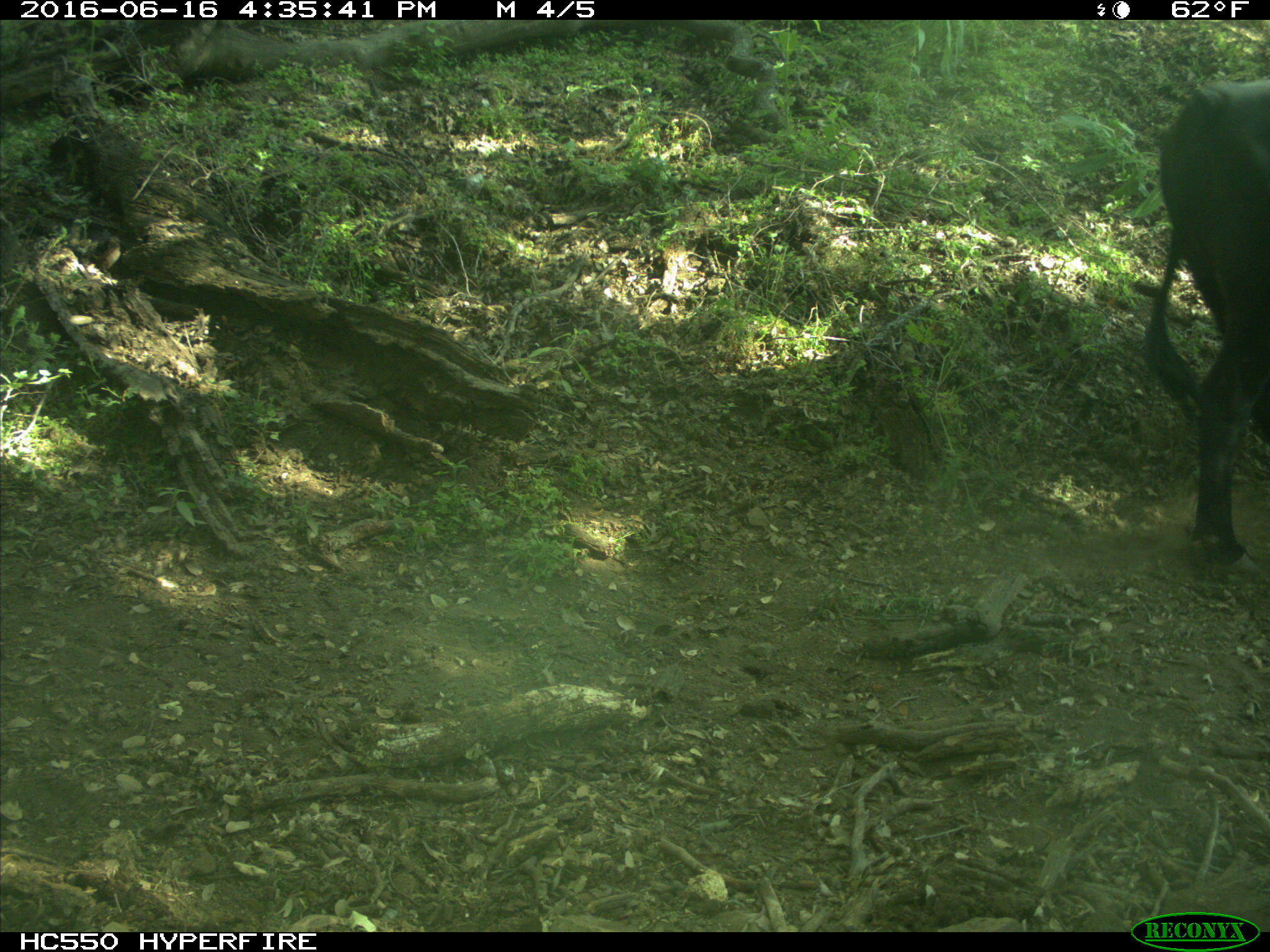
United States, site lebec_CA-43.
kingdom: Animalia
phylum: Chordata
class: Mammalia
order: Artiodactyla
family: Bovidae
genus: Bos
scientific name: Bos taurus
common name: domestic cow